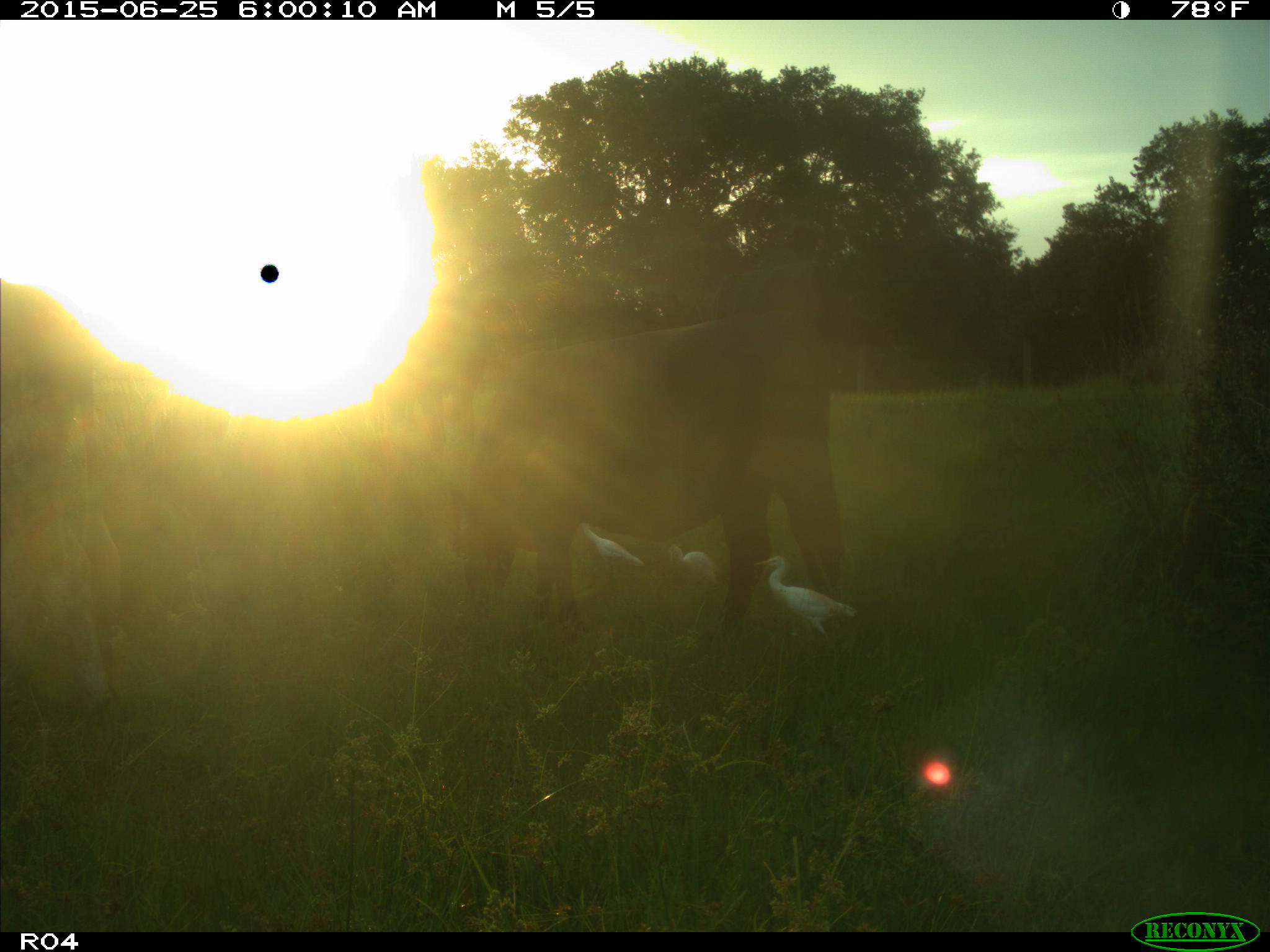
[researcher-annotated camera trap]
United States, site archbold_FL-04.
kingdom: Animalia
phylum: Chordata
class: Mammalia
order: Artiodactyla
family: Bovidae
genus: Bos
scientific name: Bos taurus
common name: domestic cow